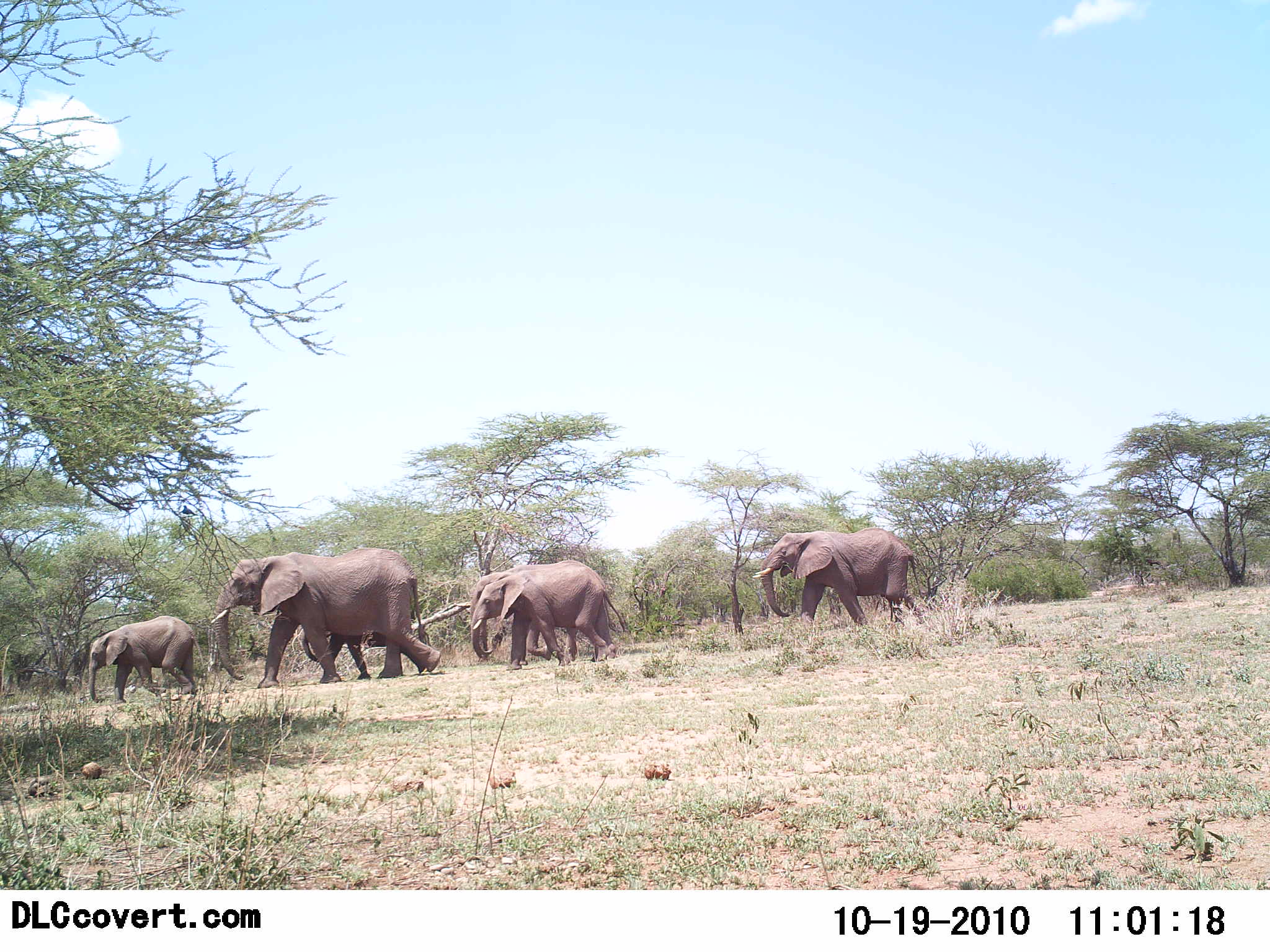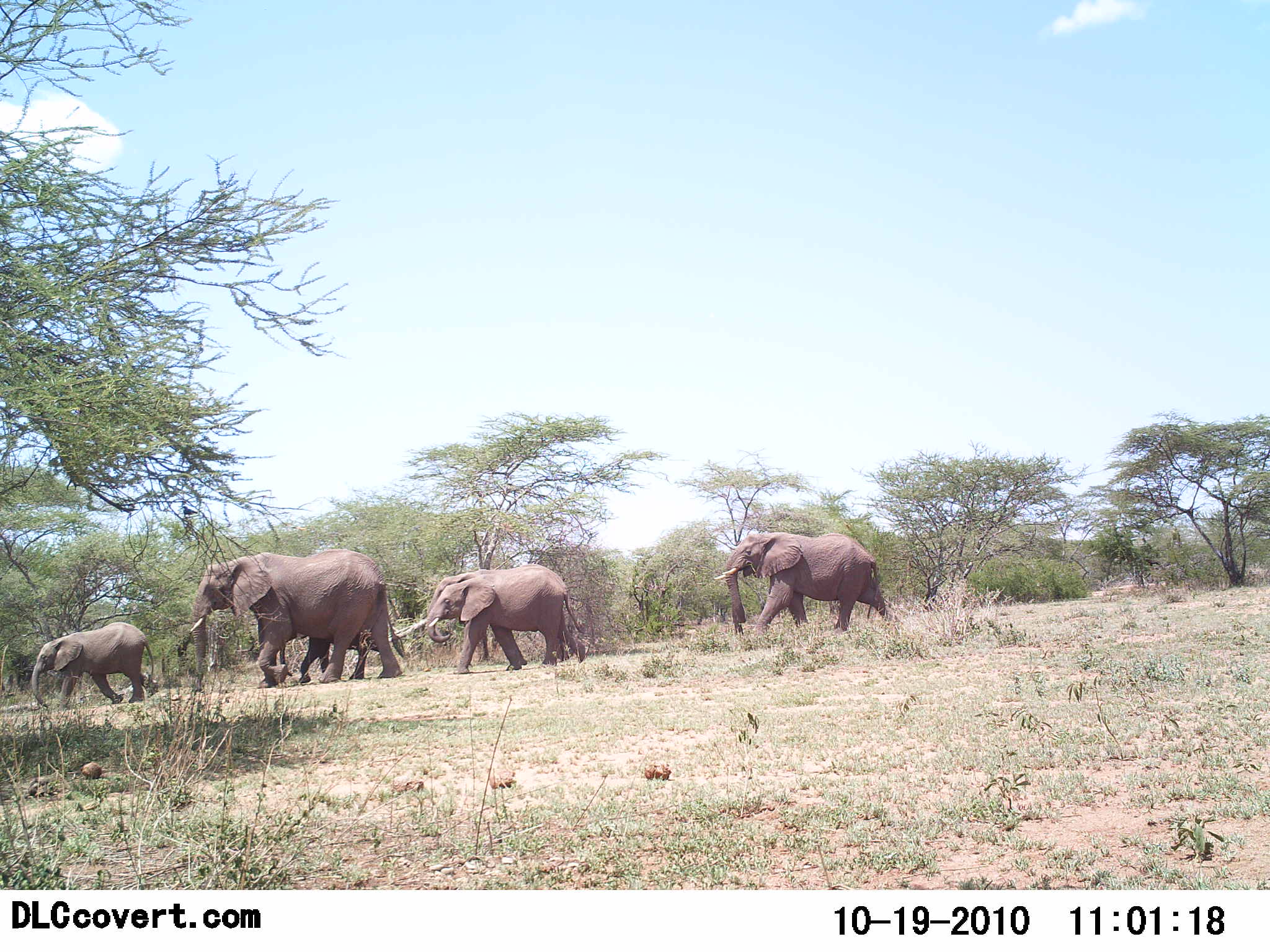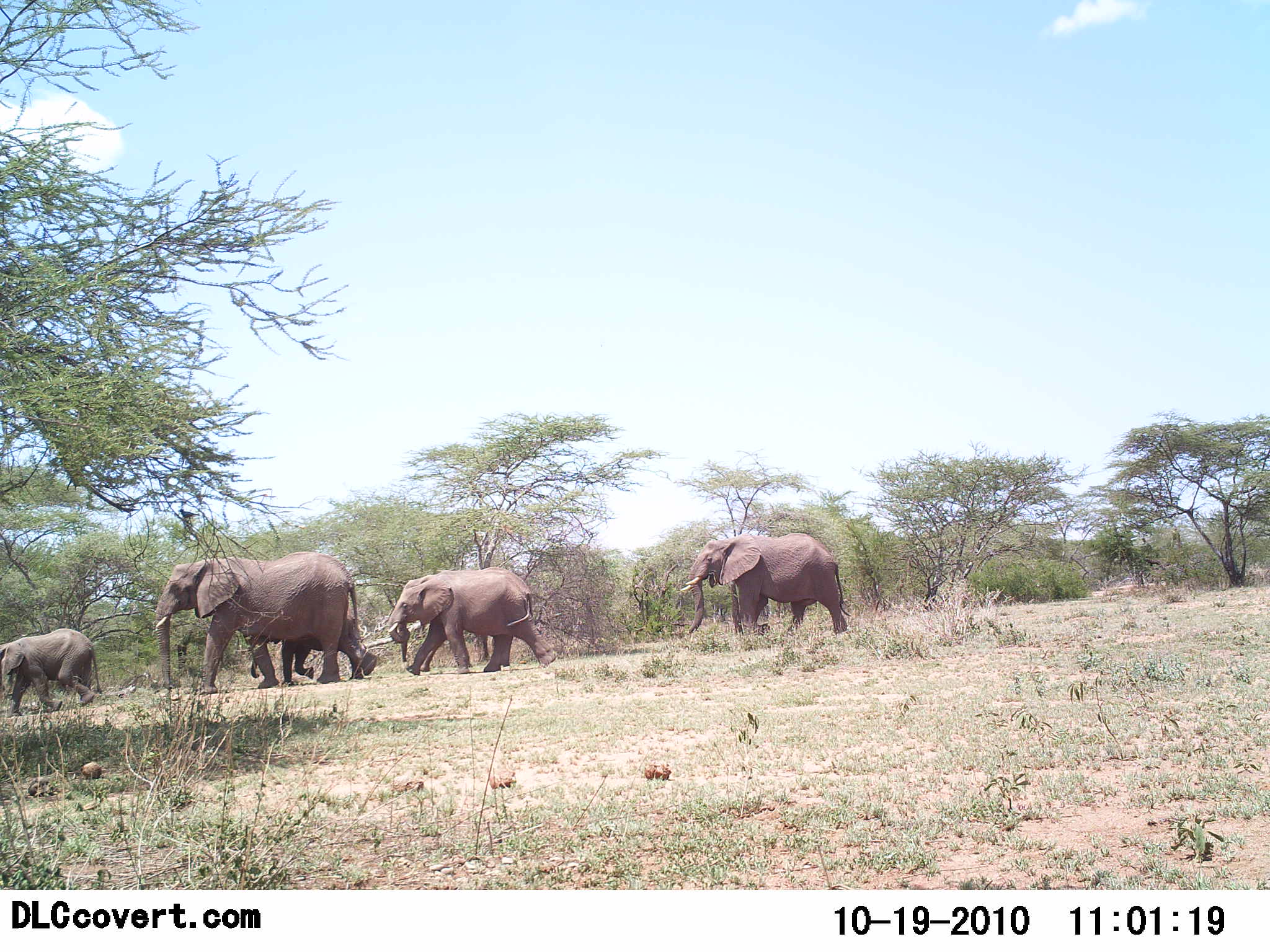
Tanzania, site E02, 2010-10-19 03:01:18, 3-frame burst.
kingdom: Animalia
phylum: Chordata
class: Mammalia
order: Proboscidea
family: Elephantidae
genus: Loxodonta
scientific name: Loxodonta africana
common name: african bush elephant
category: elephant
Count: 6.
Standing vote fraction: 0%.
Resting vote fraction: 0%.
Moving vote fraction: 100%.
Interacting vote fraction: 0%.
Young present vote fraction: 55%.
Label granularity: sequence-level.